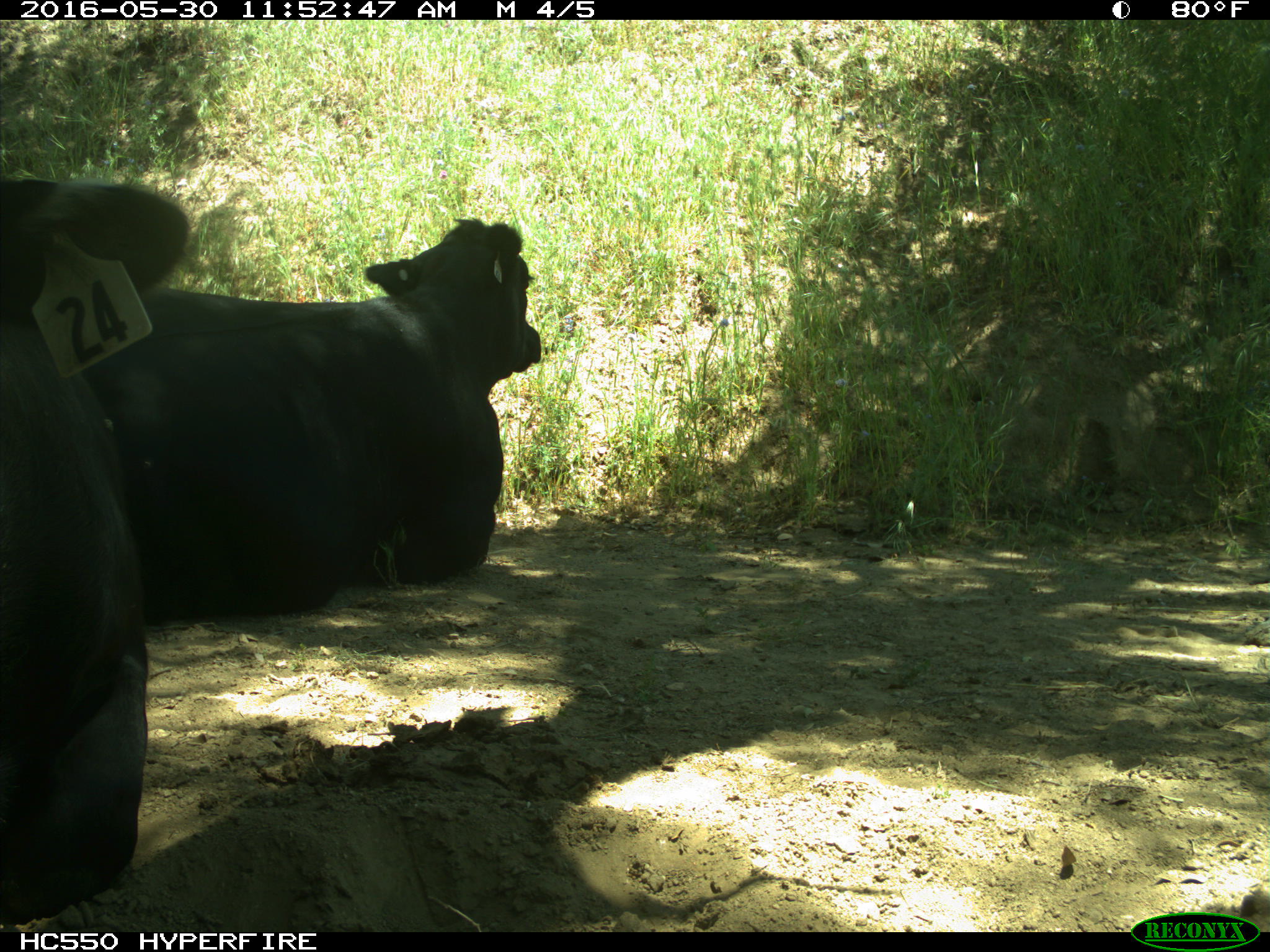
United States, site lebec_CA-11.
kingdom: Animalia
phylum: Chordata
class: Mammalia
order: Artiodactyla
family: Bovidae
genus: Bos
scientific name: Bos taurus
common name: domestic cow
Bos taurus (domestic cow).